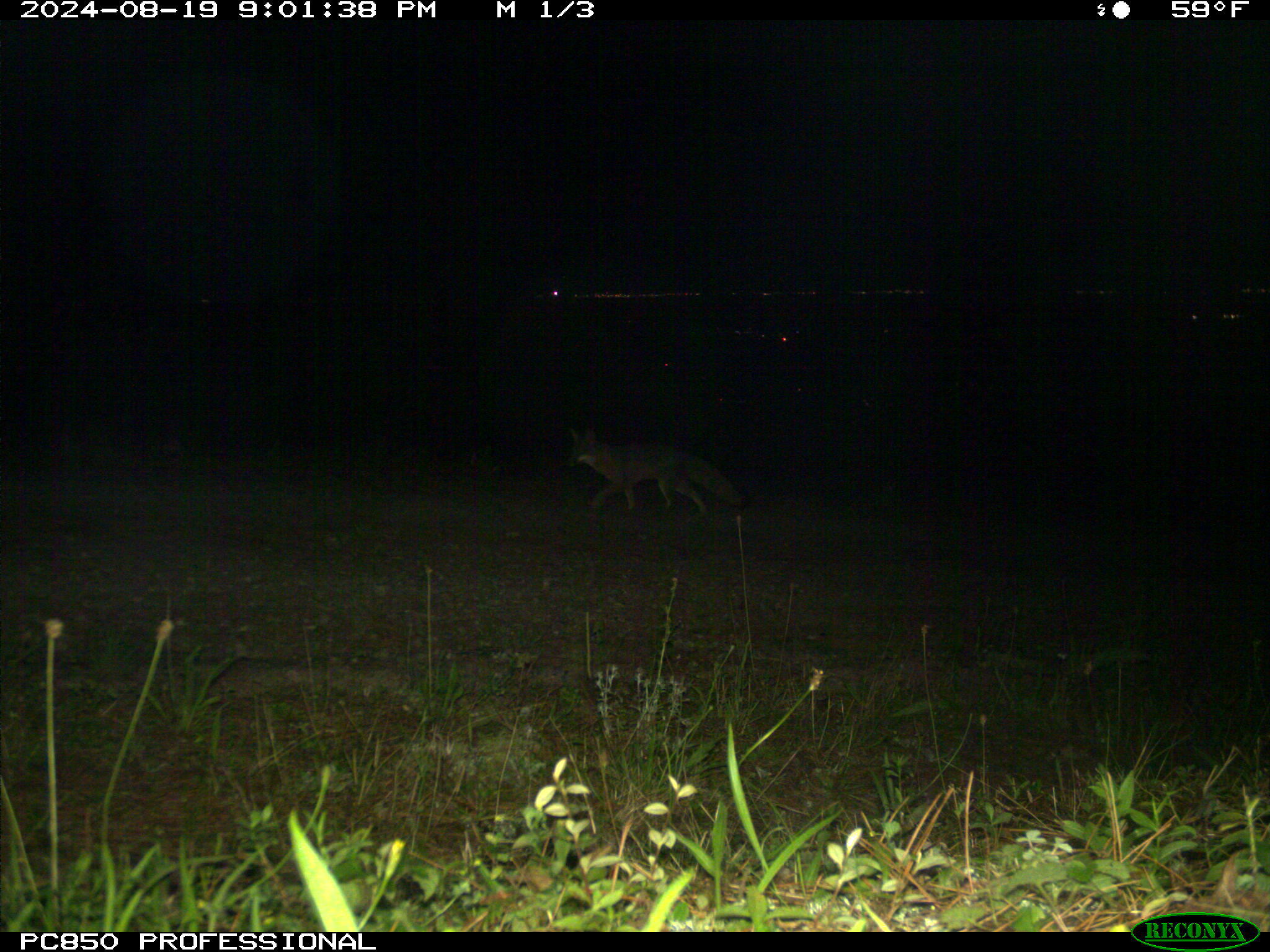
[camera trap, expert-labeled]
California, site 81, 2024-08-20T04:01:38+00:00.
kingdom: Animalia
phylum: Chordata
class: Mammalia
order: Carnivora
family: Canidae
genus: Urocyon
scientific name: Urocyon cinereoargenteus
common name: gray fox